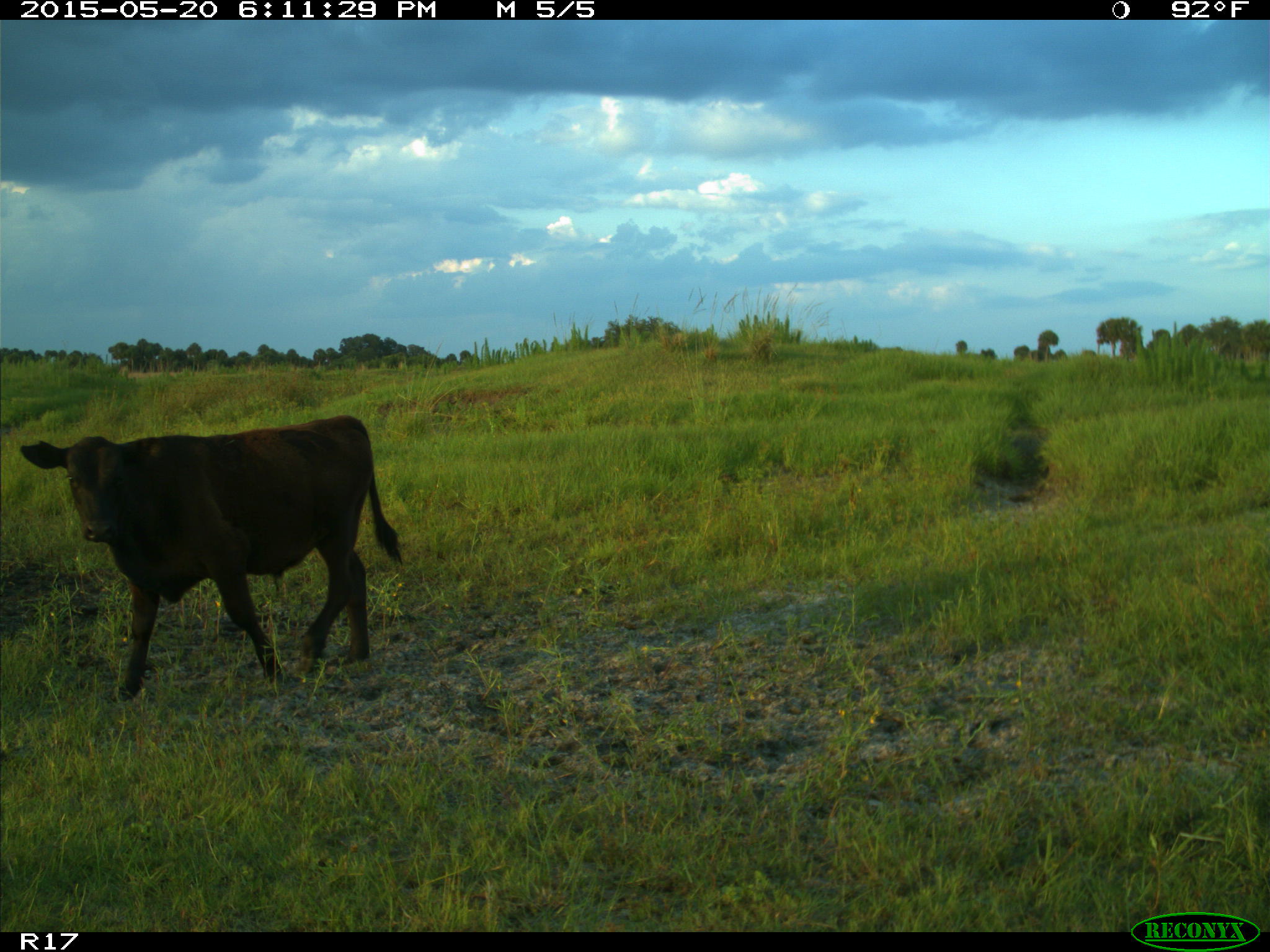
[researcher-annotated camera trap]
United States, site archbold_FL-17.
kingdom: Animalia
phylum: Chordata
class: Mammalia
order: Artiodactyla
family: Bovidae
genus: Bos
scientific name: Bos taurus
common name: domestic cow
Bos taurus (domestic cow).